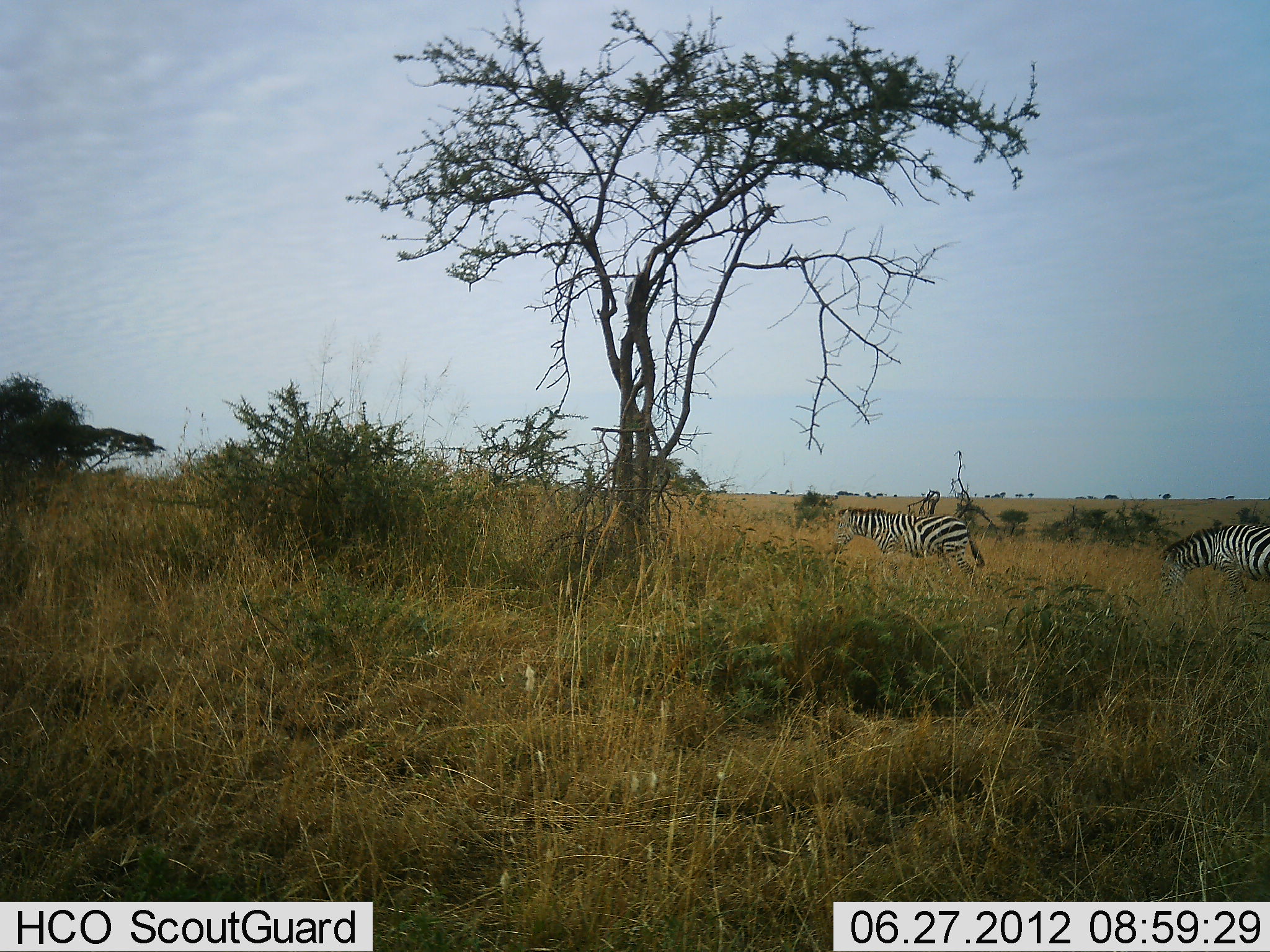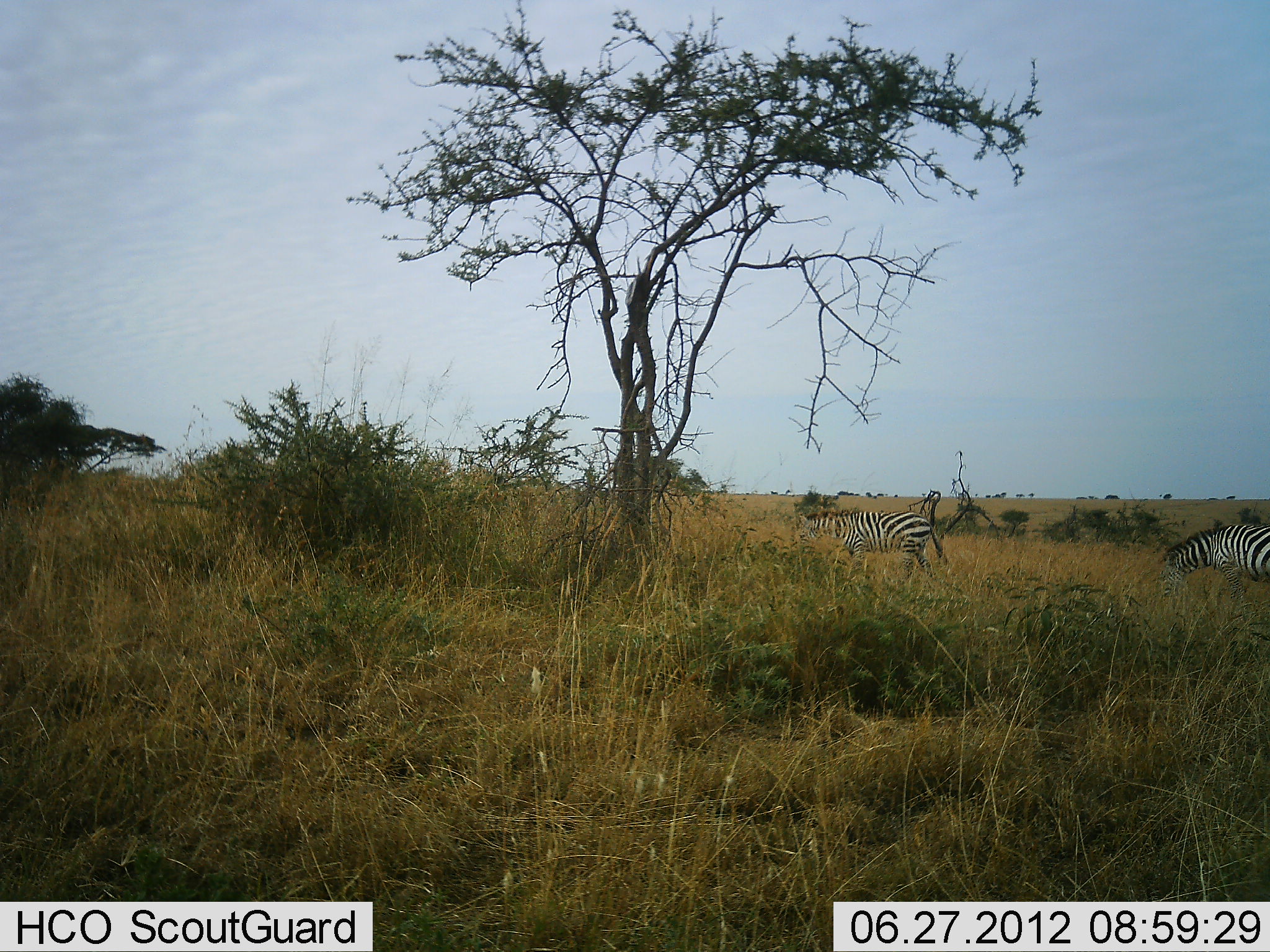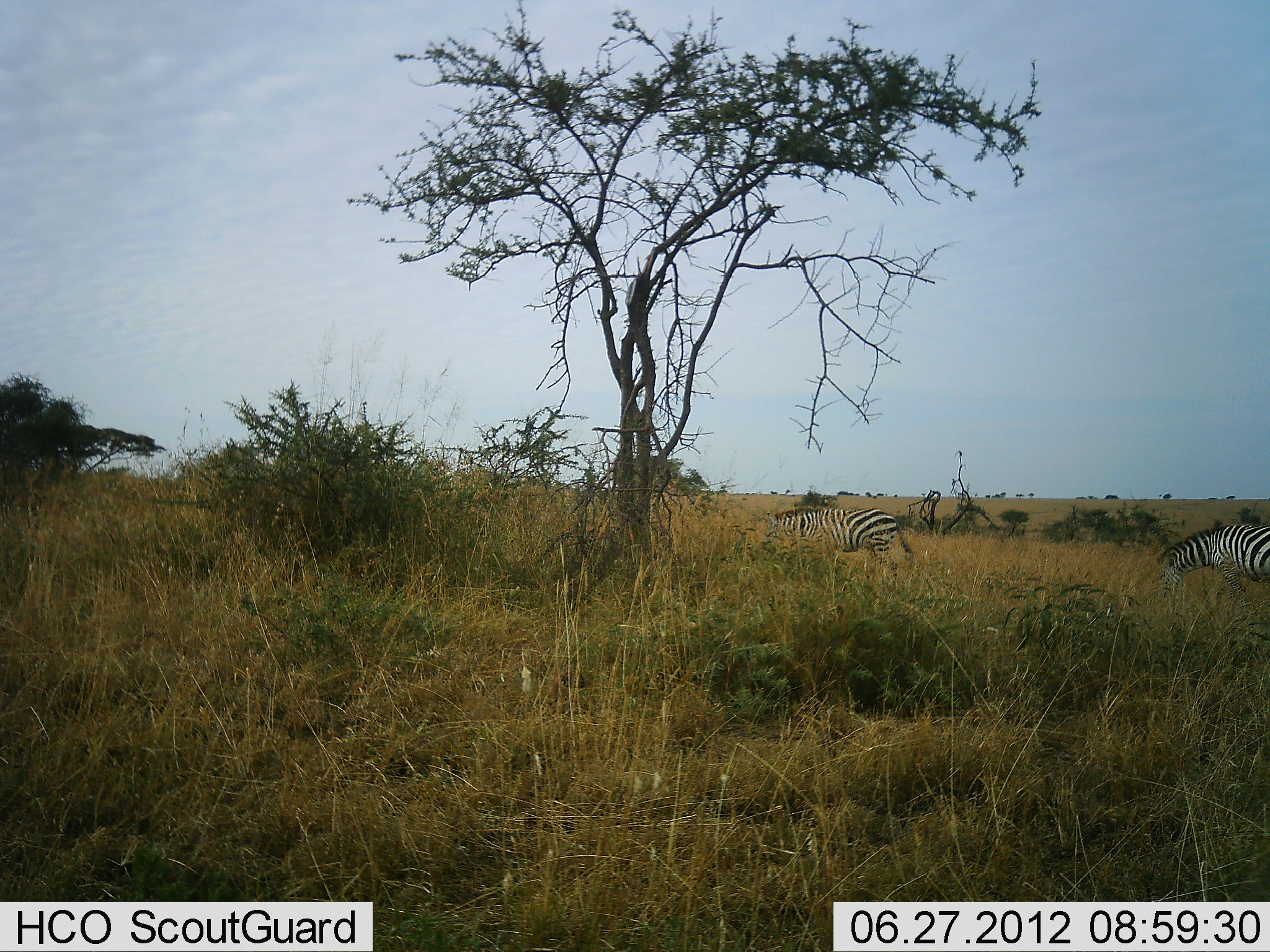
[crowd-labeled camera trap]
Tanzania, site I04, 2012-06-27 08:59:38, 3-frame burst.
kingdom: Animalia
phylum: Chordata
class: Mammalia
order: Perissodactyla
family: Equidae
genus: Equus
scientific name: Equus quagga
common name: plains zebra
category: zebra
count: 2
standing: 0%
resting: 0%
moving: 60%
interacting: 0%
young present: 0%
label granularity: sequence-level